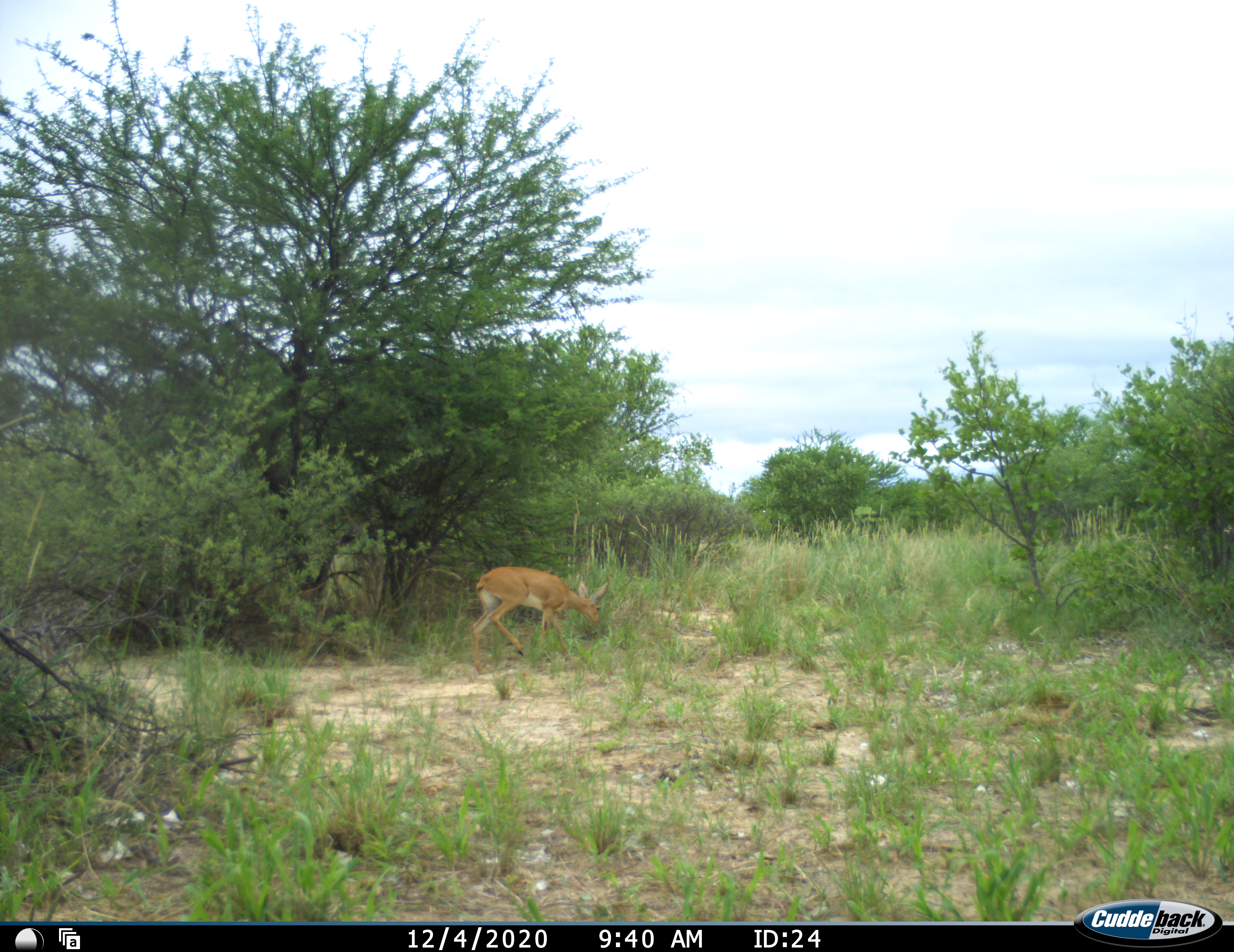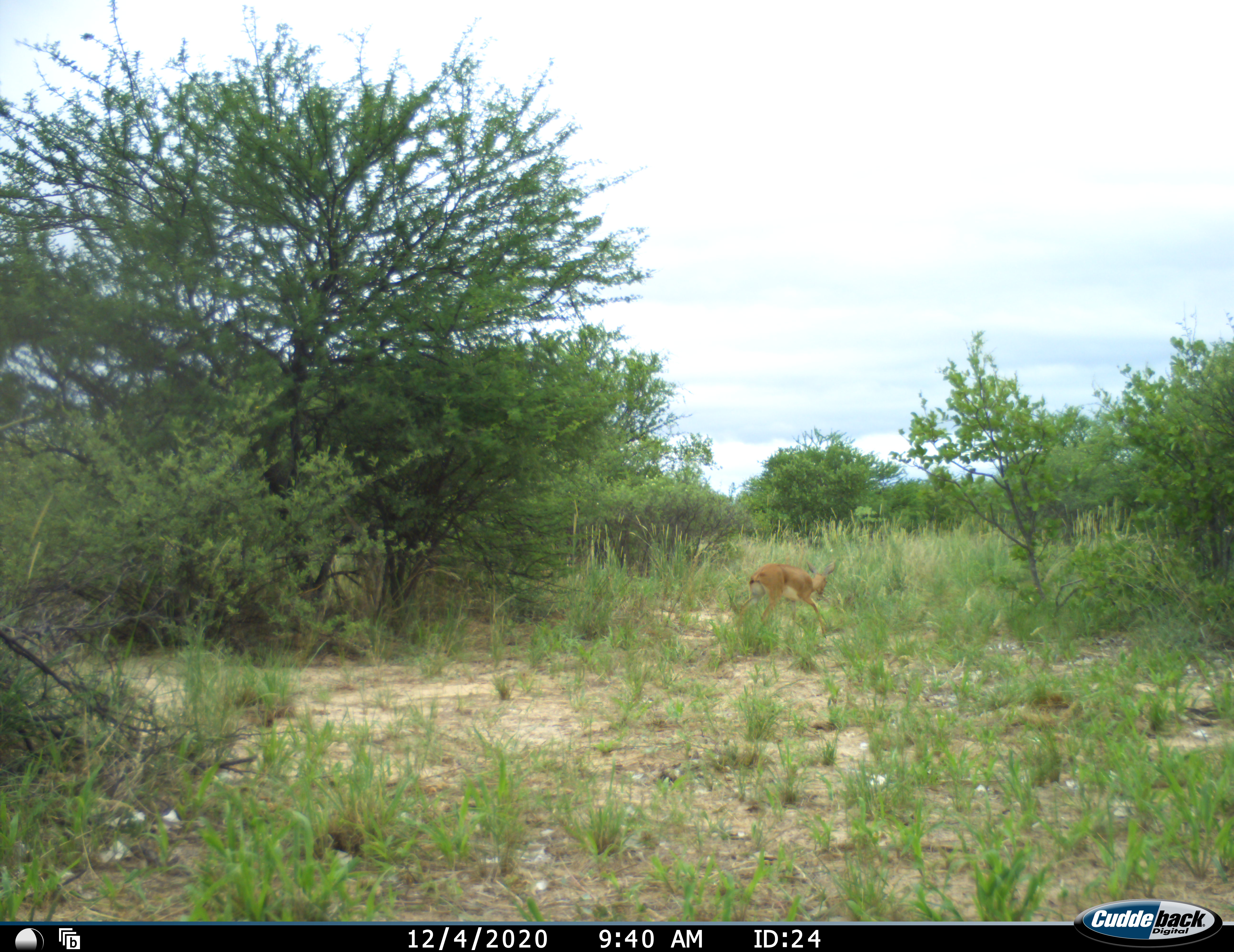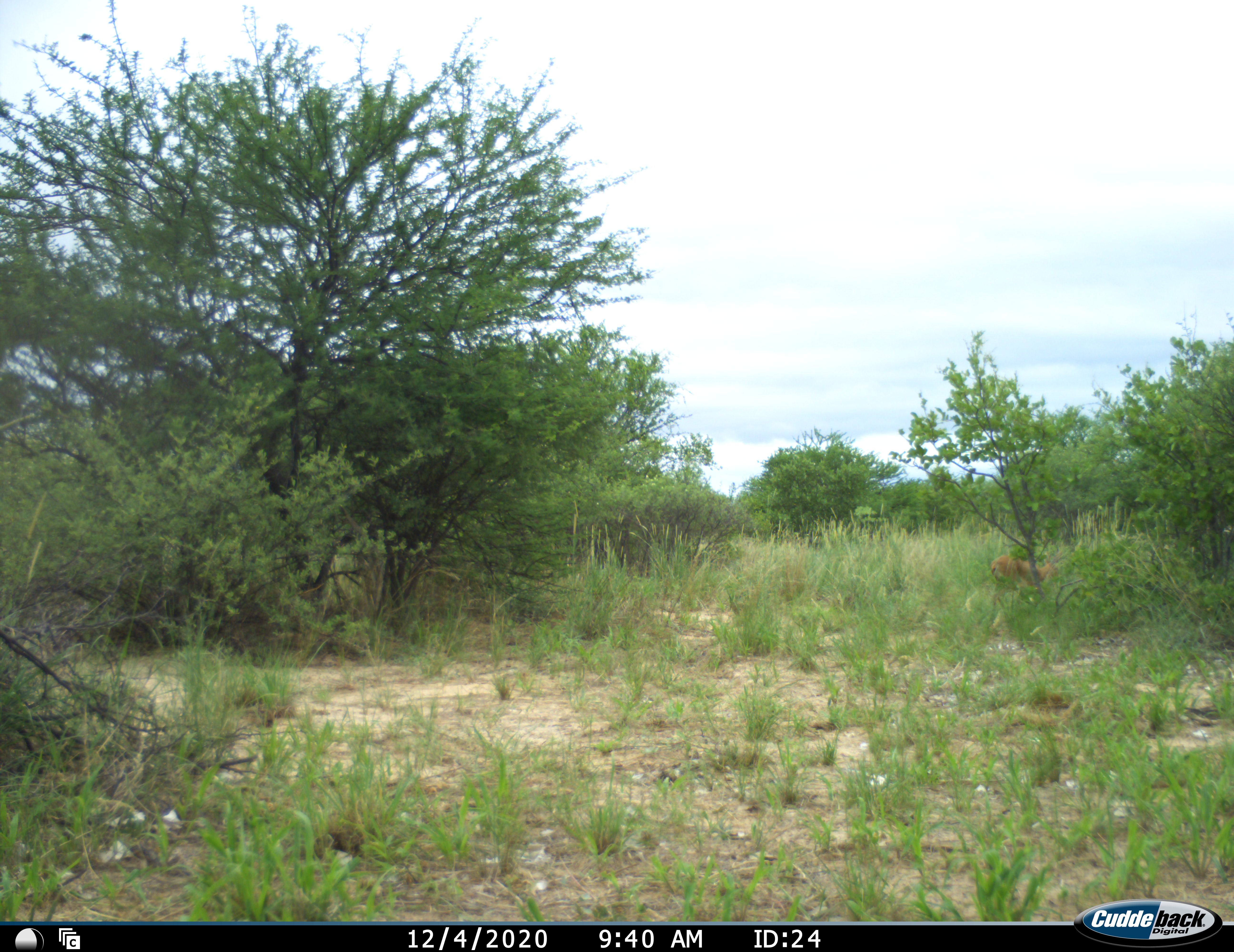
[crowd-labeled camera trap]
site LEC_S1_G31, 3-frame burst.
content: unidentified animal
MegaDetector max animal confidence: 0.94